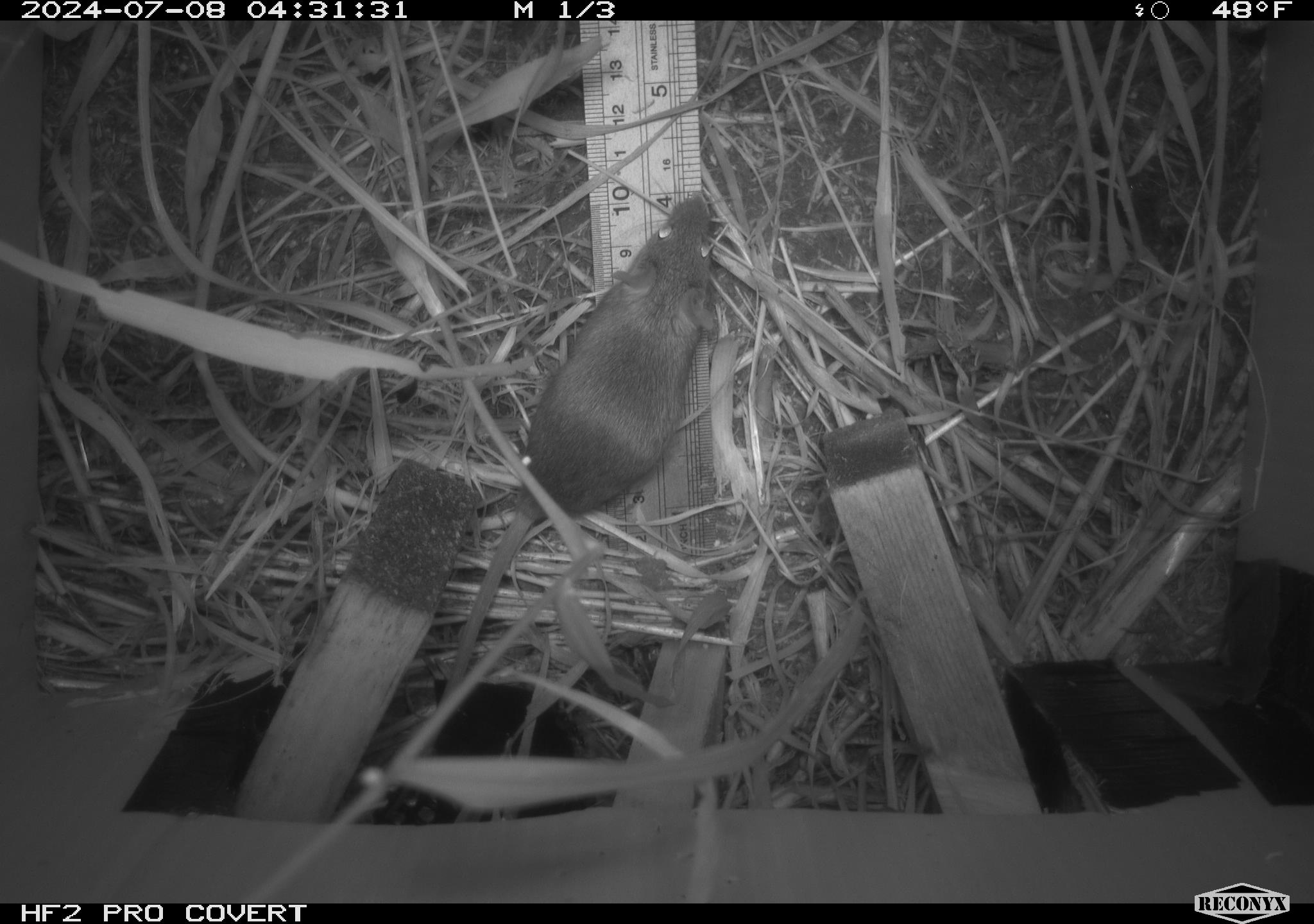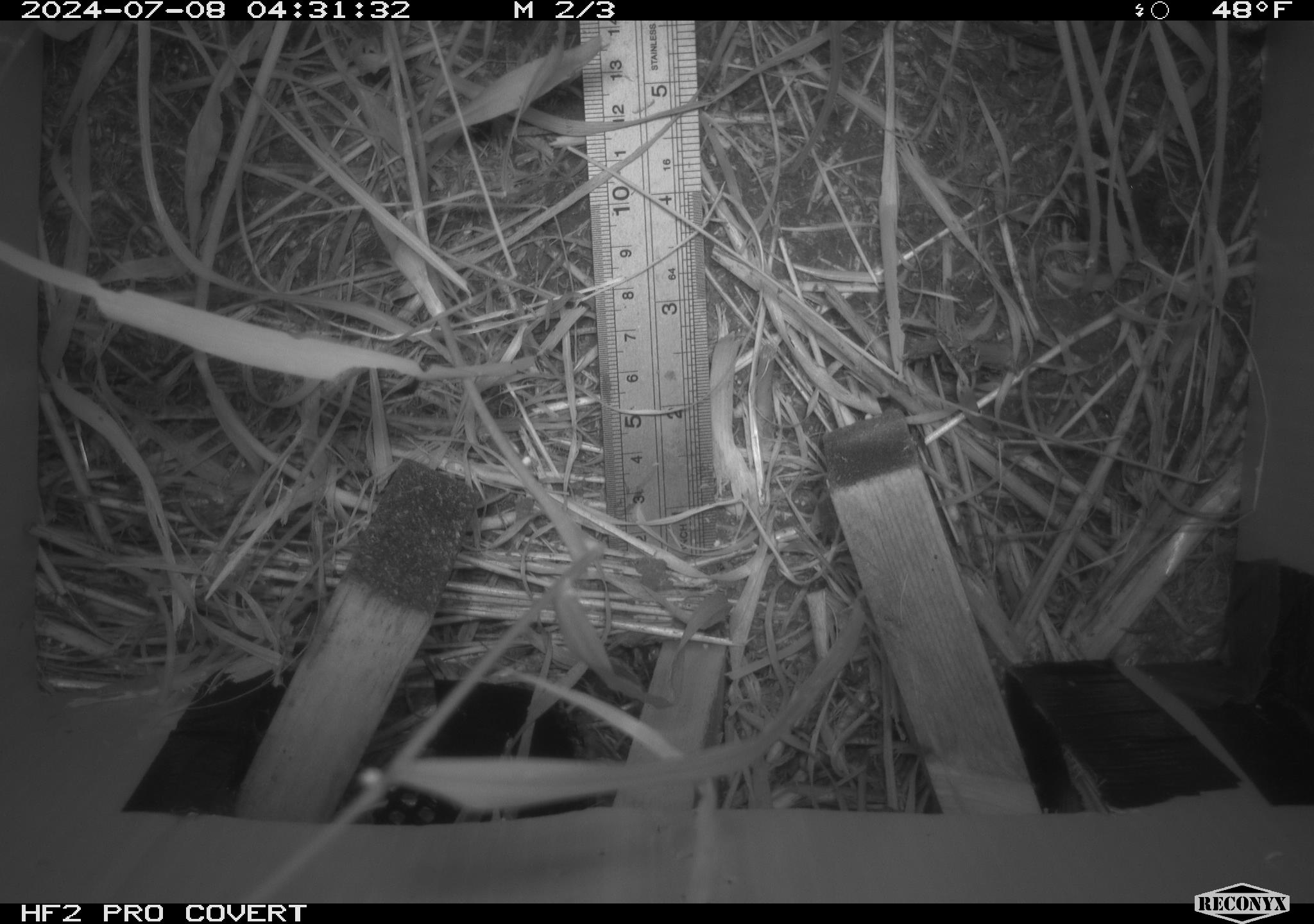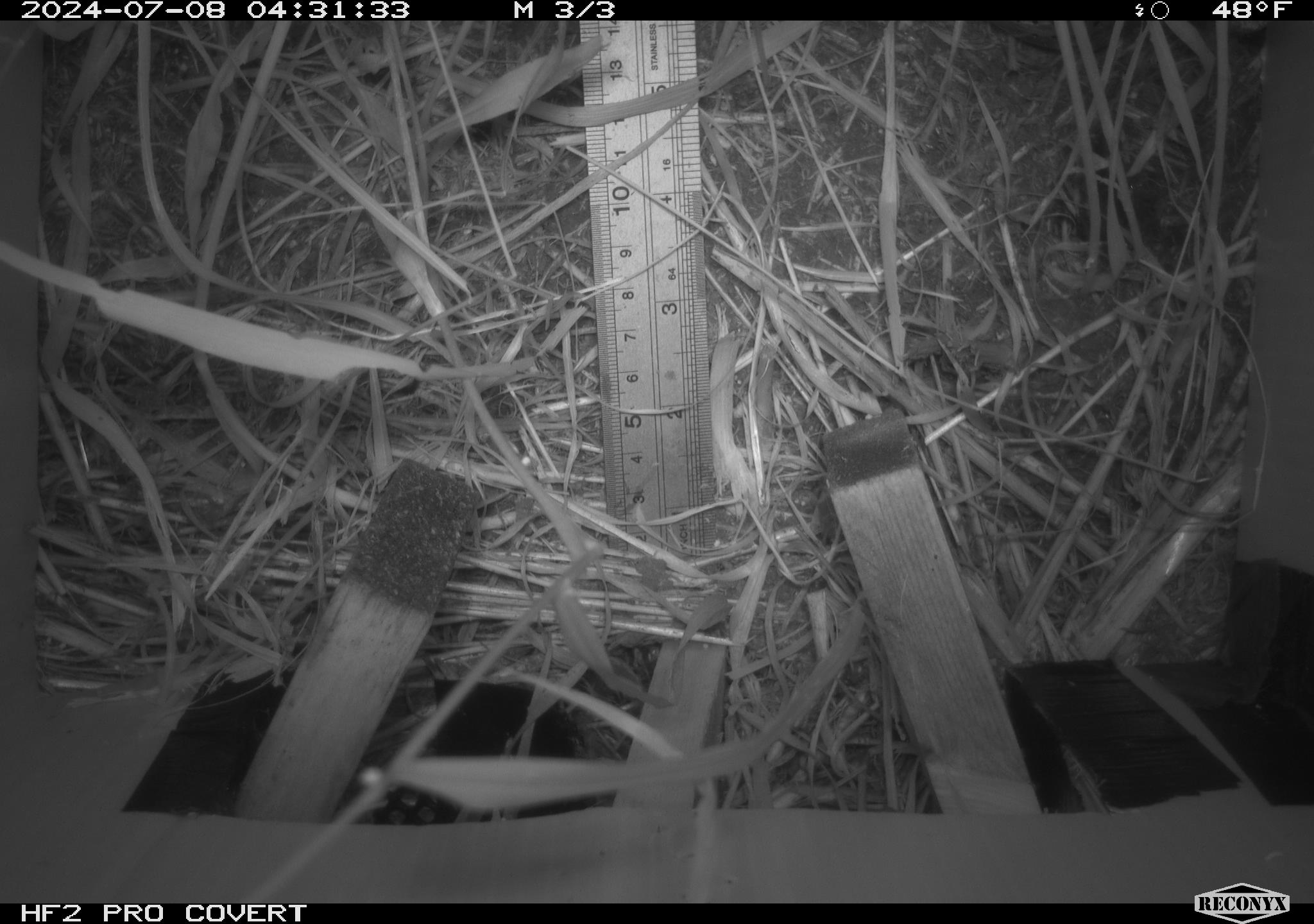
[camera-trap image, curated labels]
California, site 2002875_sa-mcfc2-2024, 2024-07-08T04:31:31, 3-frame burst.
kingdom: Animalia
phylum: Chordata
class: Mammalia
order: Rodentia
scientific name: Rodentia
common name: rodent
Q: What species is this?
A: Rodent (Rodentia).